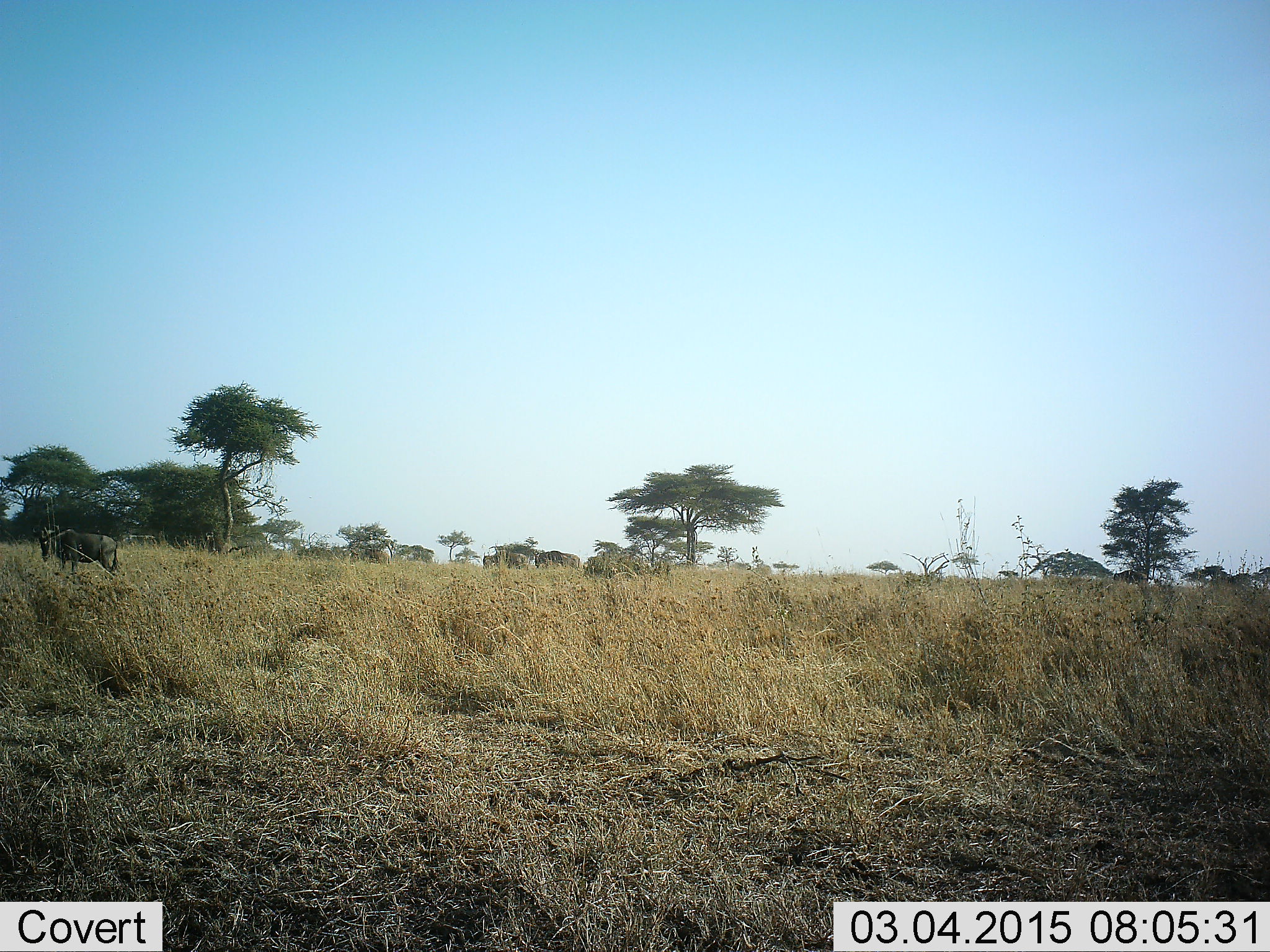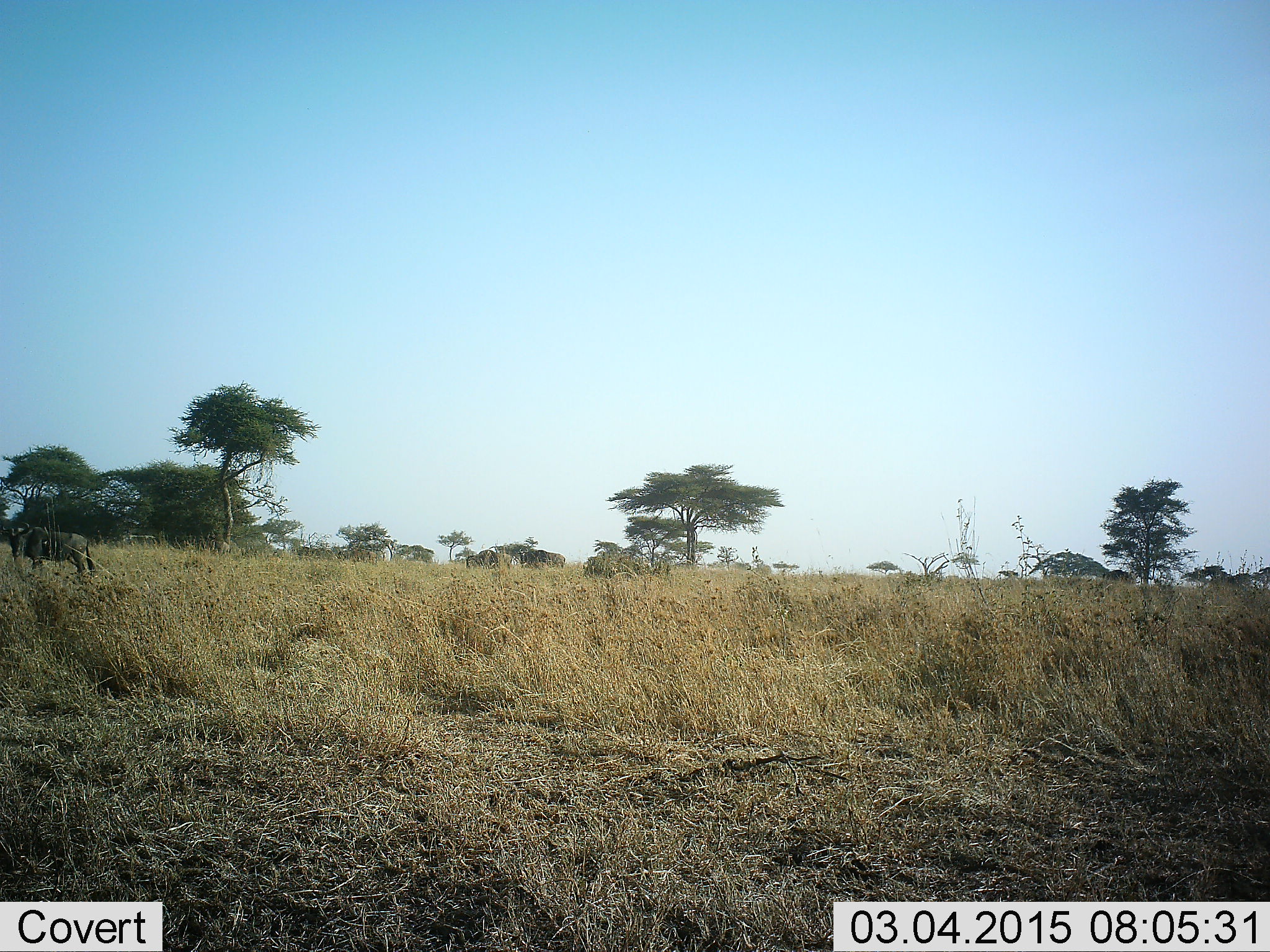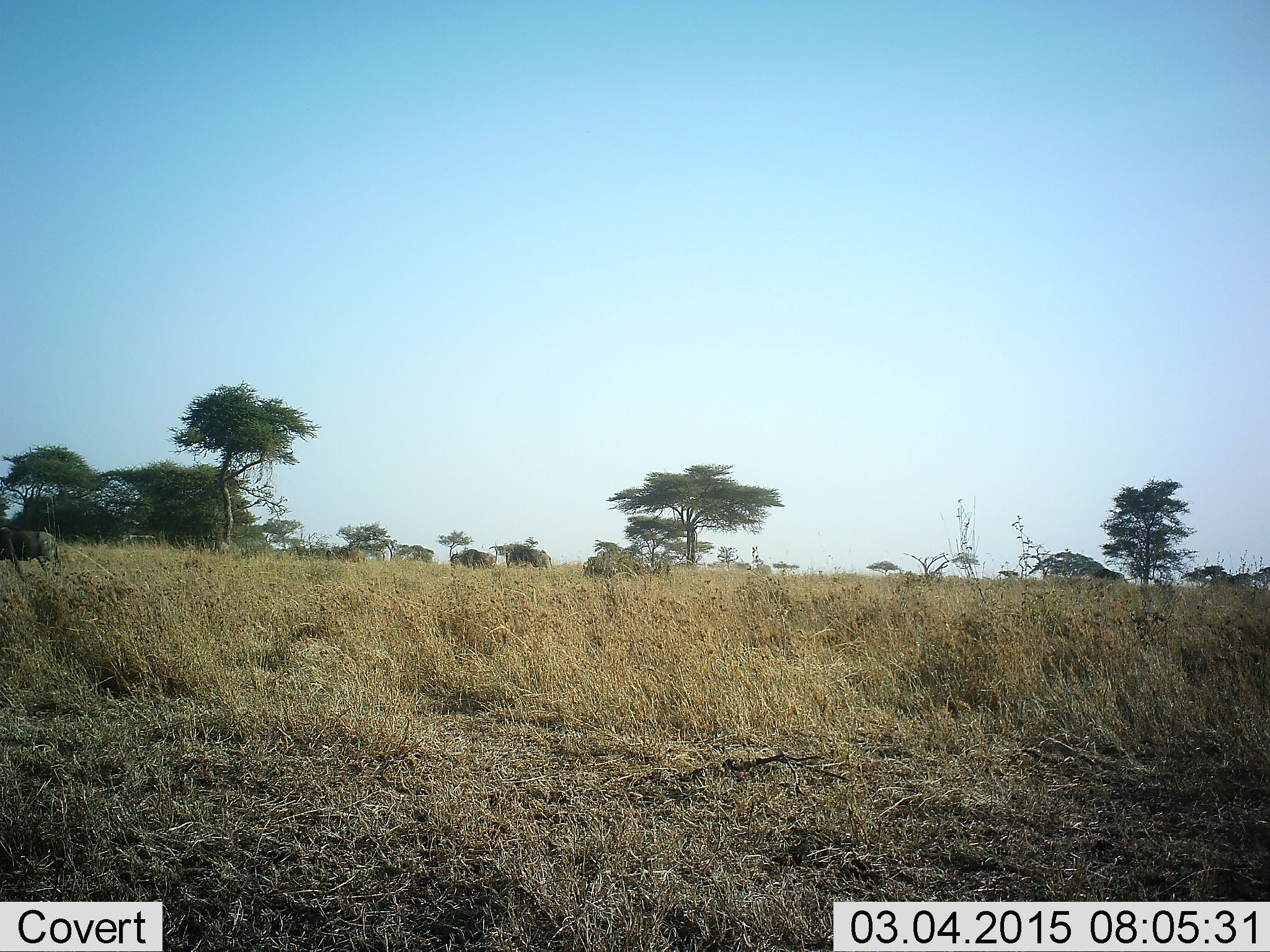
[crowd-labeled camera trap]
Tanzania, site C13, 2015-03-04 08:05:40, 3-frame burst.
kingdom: Animalia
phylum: Chordata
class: Mammalia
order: Artiodactyla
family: Bovidae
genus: Connochaetes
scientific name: Connochaetes taurinus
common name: blue wildebeest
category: wildebeest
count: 6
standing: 30%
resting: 0%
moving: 70%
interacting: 0%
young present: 0%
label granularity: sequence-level